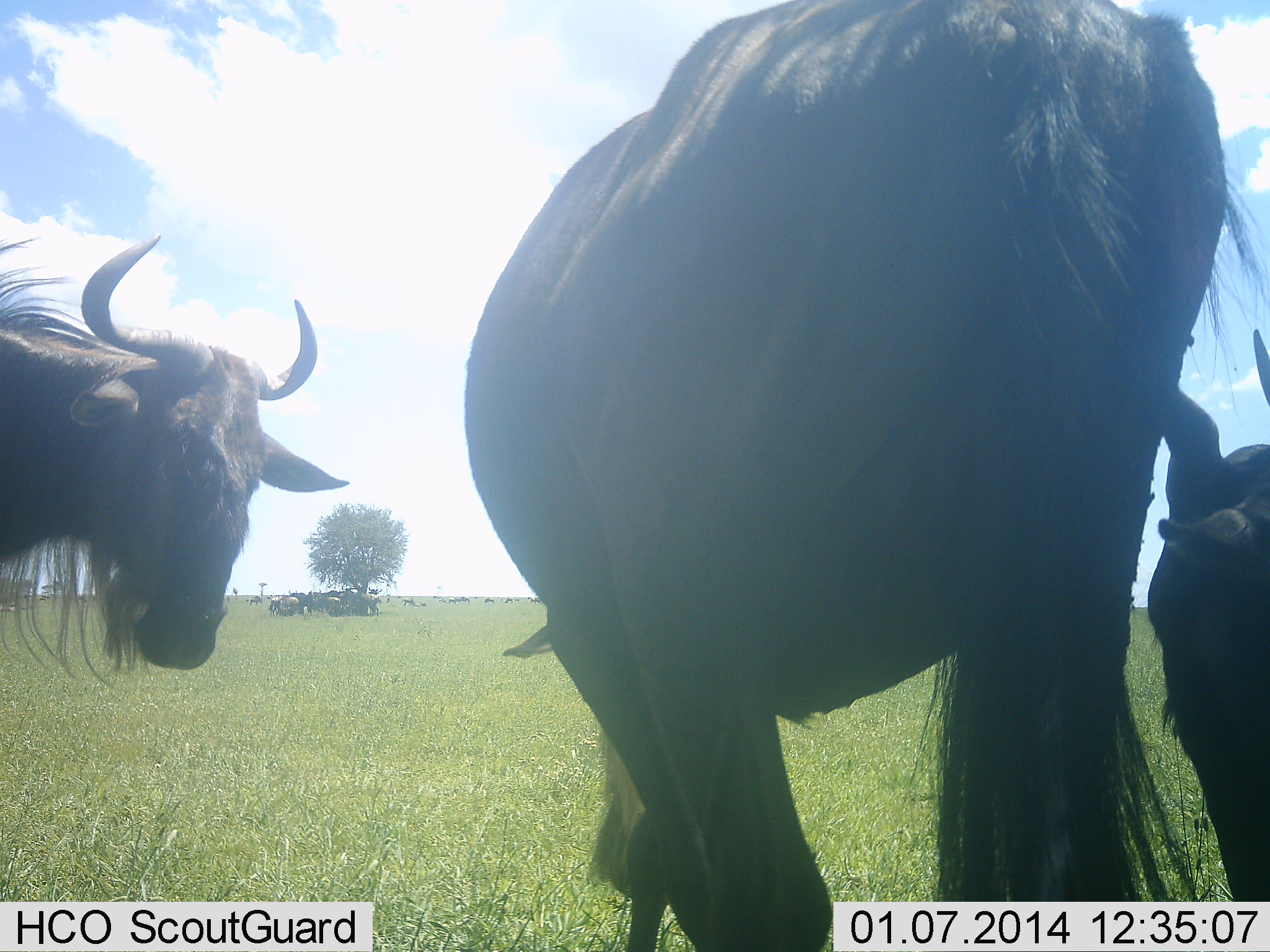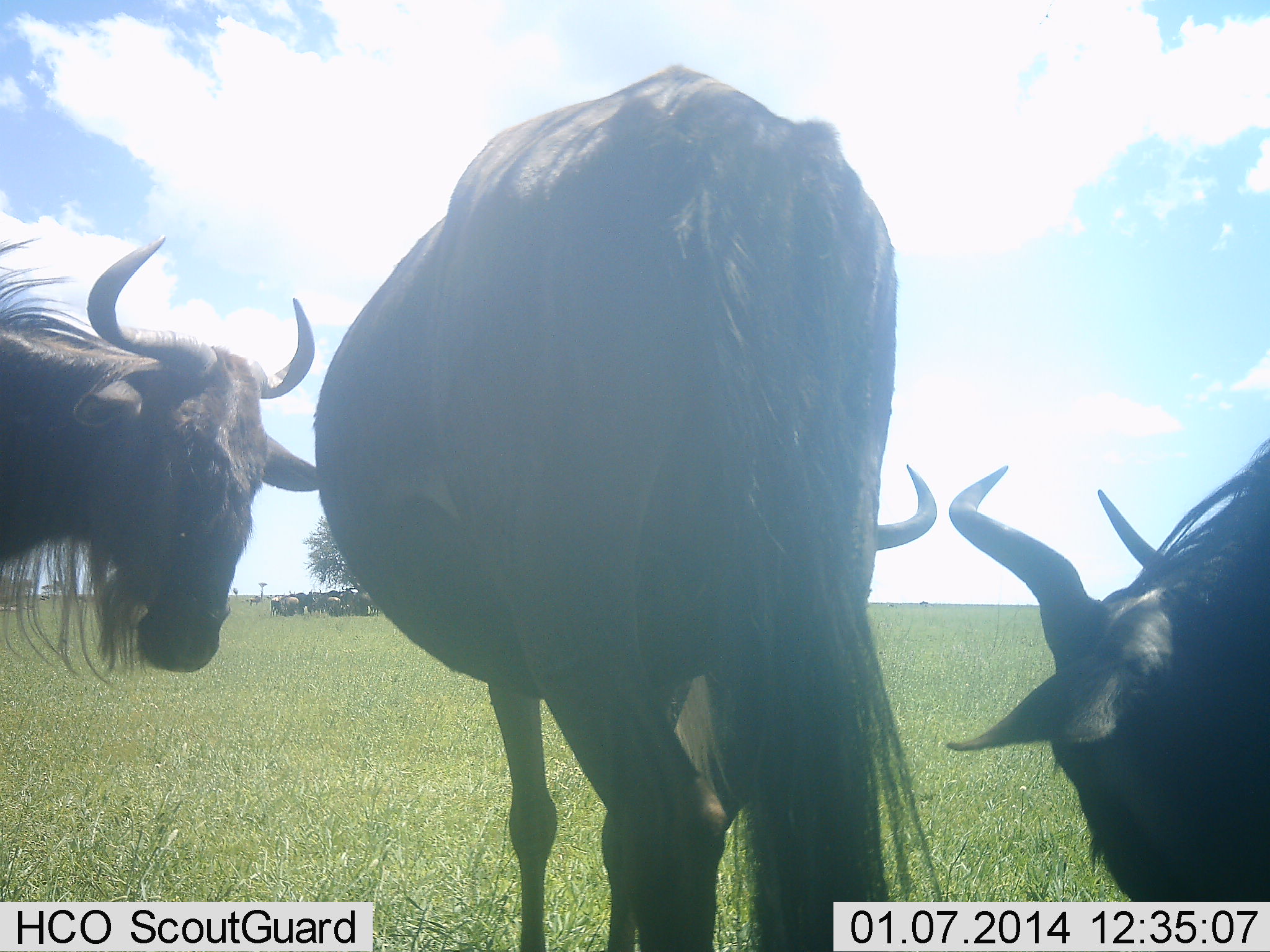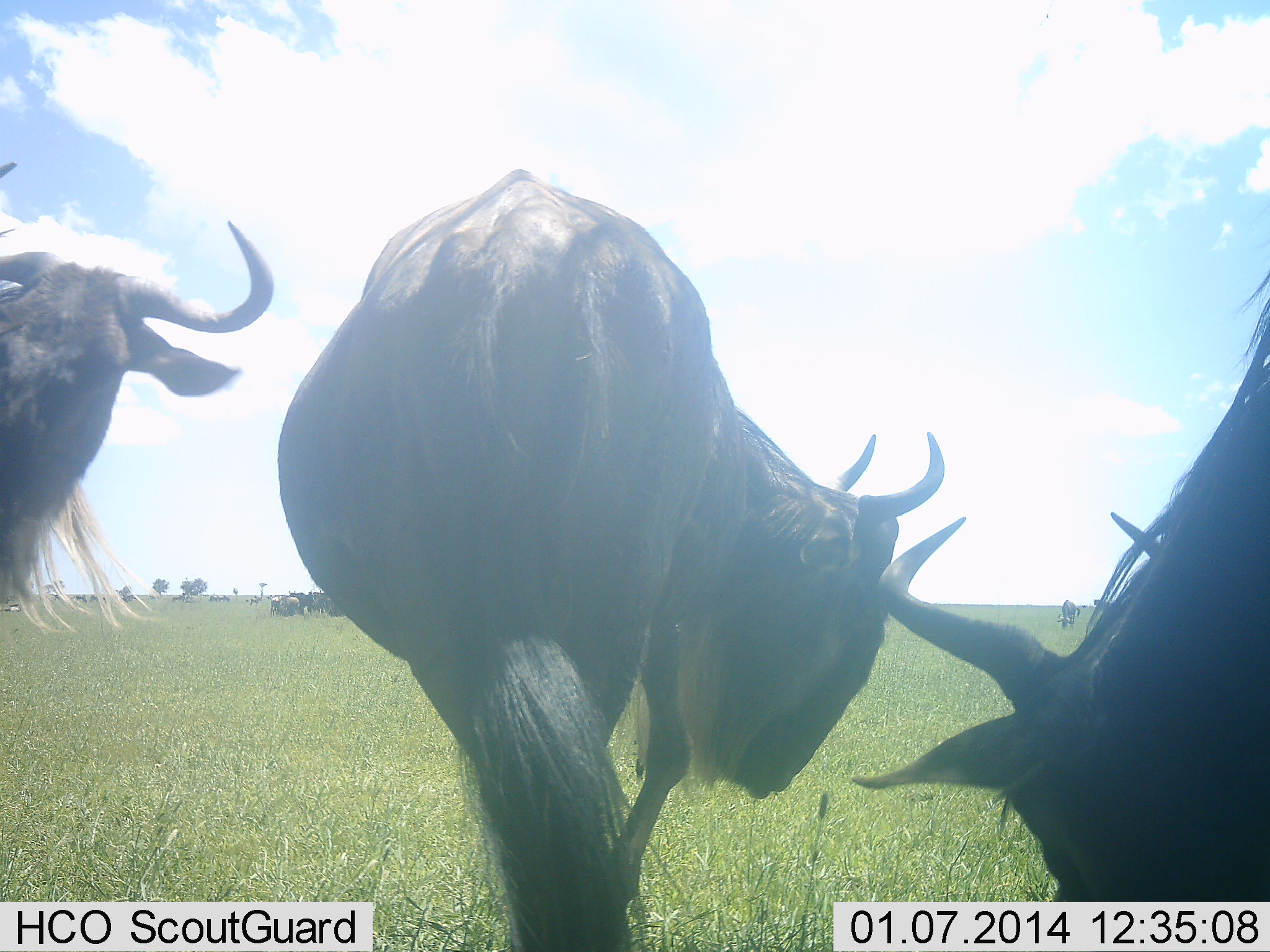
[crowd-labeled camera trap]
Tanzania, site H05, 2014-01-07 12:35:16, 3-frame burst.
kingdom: Animalia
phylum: Chordata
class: Mammalia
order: Artiodactyla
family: Bovidae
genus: Connochaetes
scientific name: Connochaetes taurinus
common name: blue wildebeest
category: wildebeest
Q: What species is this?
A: Wildebeest (blue wildebeest) (Connochaetes taurinus).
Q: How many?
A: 3.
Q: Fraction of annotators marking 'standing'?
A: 59%.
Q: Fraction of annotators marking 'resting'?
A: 7%.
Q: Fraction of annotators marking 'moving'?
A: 46%.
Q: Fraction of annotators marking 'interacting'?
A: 15%.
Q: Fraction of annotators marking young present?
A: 0%.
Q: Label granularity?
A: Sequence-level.